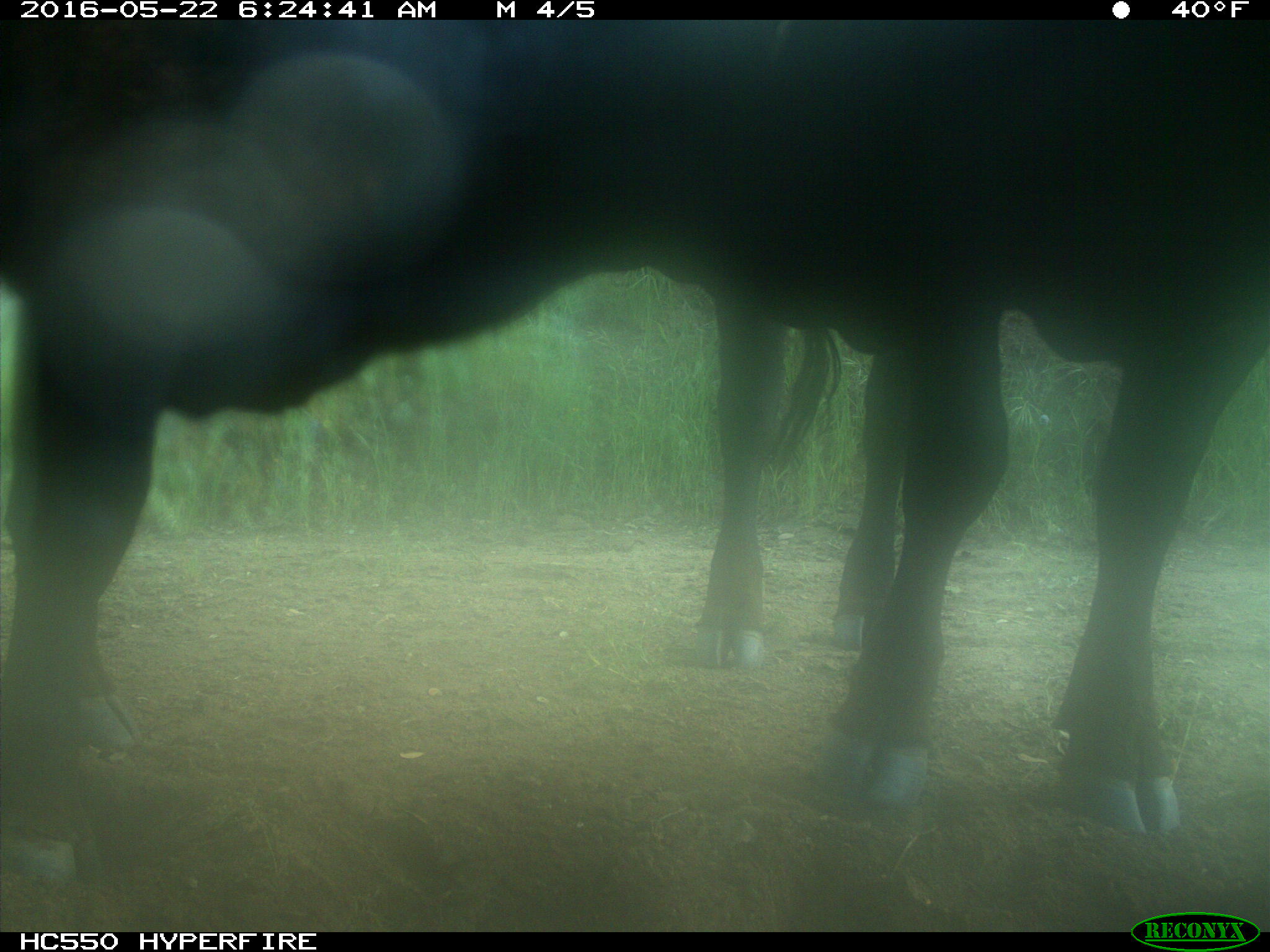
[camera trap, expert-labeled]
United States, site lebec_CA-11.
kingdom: Animalia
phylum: Chordata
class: Mammalia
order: Artiodactyla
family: Bovidae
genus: Bos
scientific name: Bos taurus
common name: domestic cow